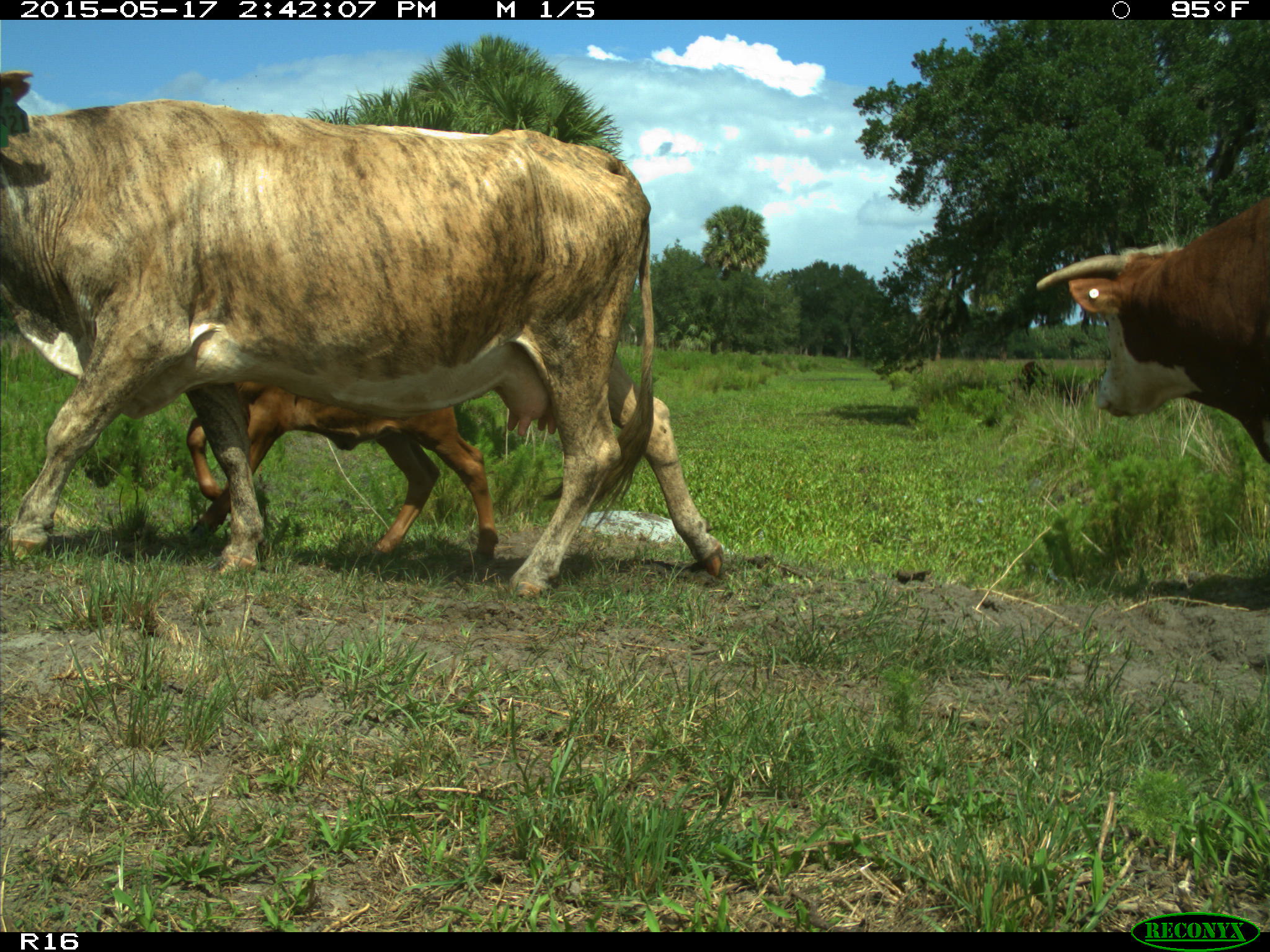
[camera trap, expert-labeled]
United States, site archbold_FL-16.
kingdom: Animalia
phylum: Chordata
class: Mammalia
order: Artiodactyla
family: Bovidae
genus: Bos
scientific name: Bos taurus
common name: domestic cow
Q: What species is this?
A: Bos taurus (domestic cow).